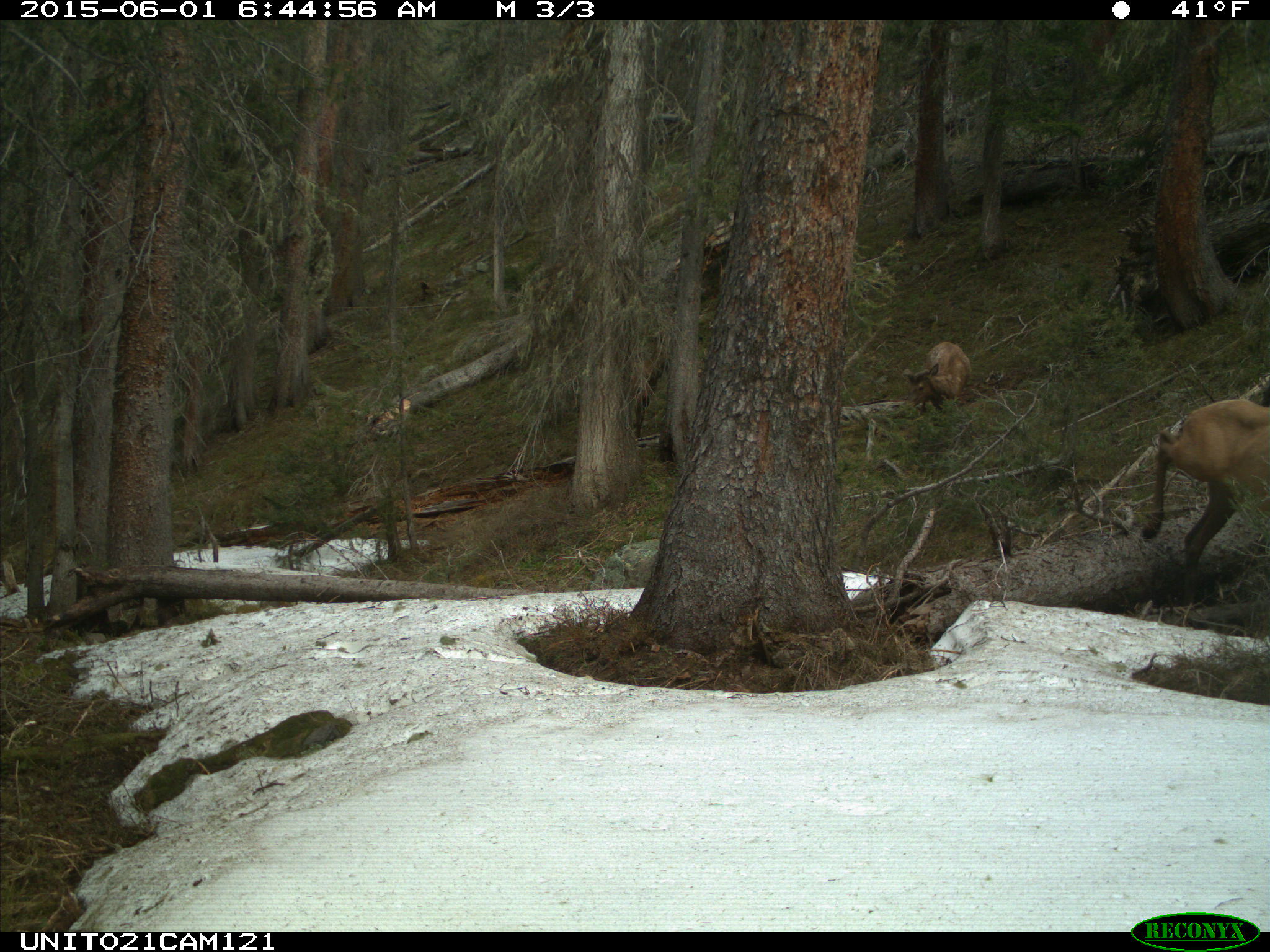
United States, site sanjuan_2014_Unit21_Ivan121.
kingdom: Animalia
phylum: Chordata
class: Mammalia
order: Artiodactyla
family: Cervidae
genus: Cervus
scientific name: Cervus elaphus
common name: red deer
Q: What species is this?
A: Cervus elaphus (red deer).